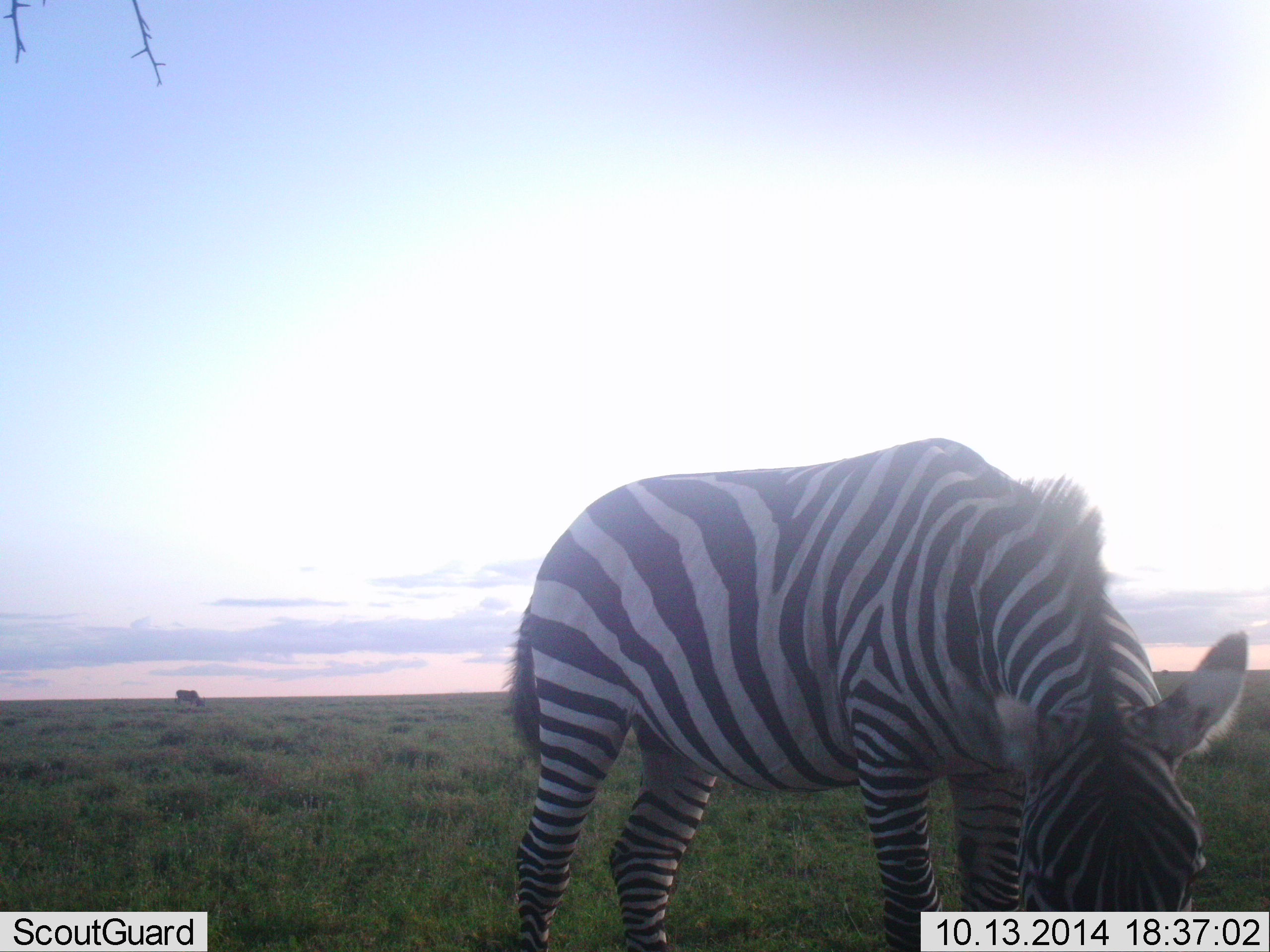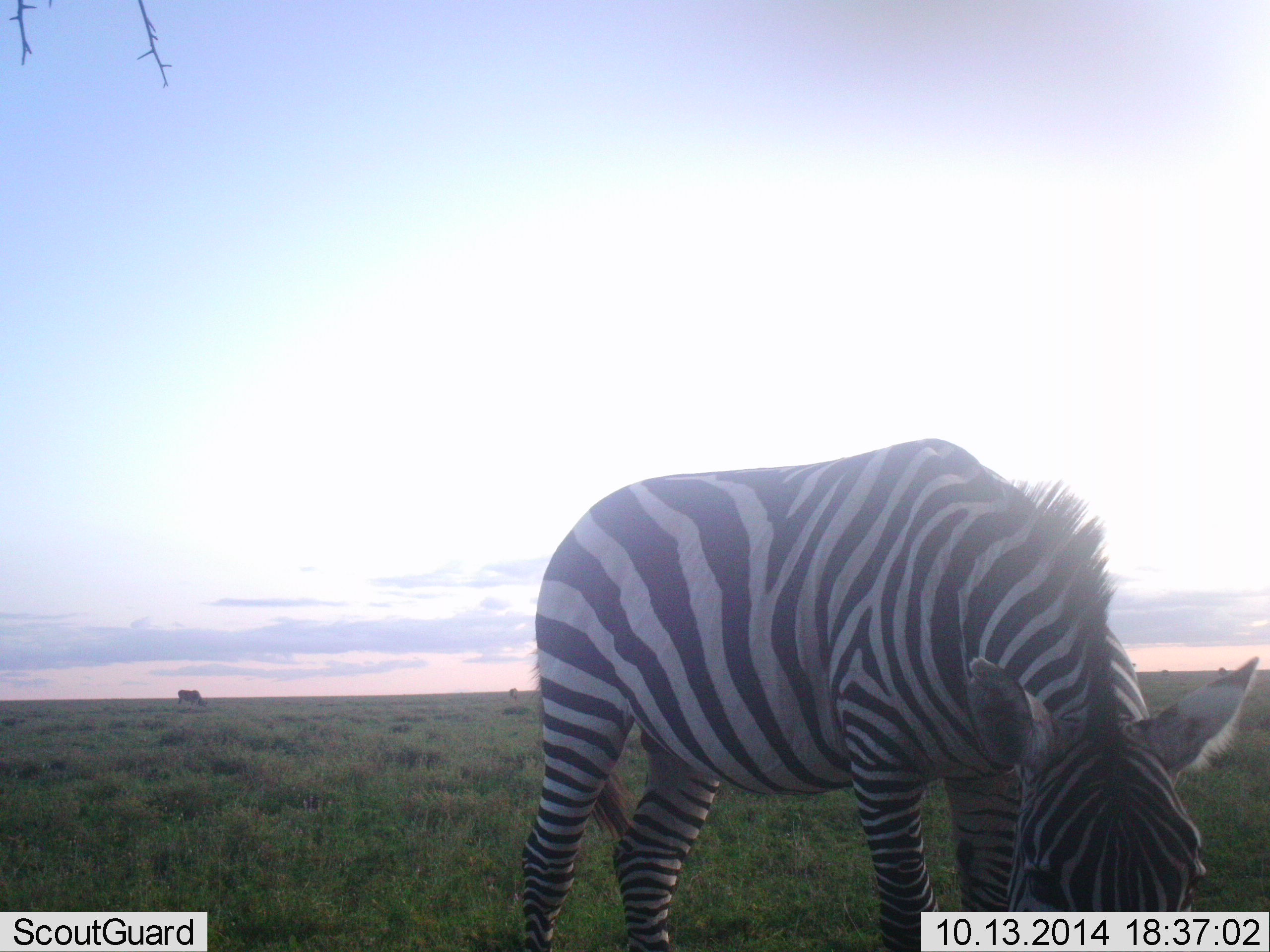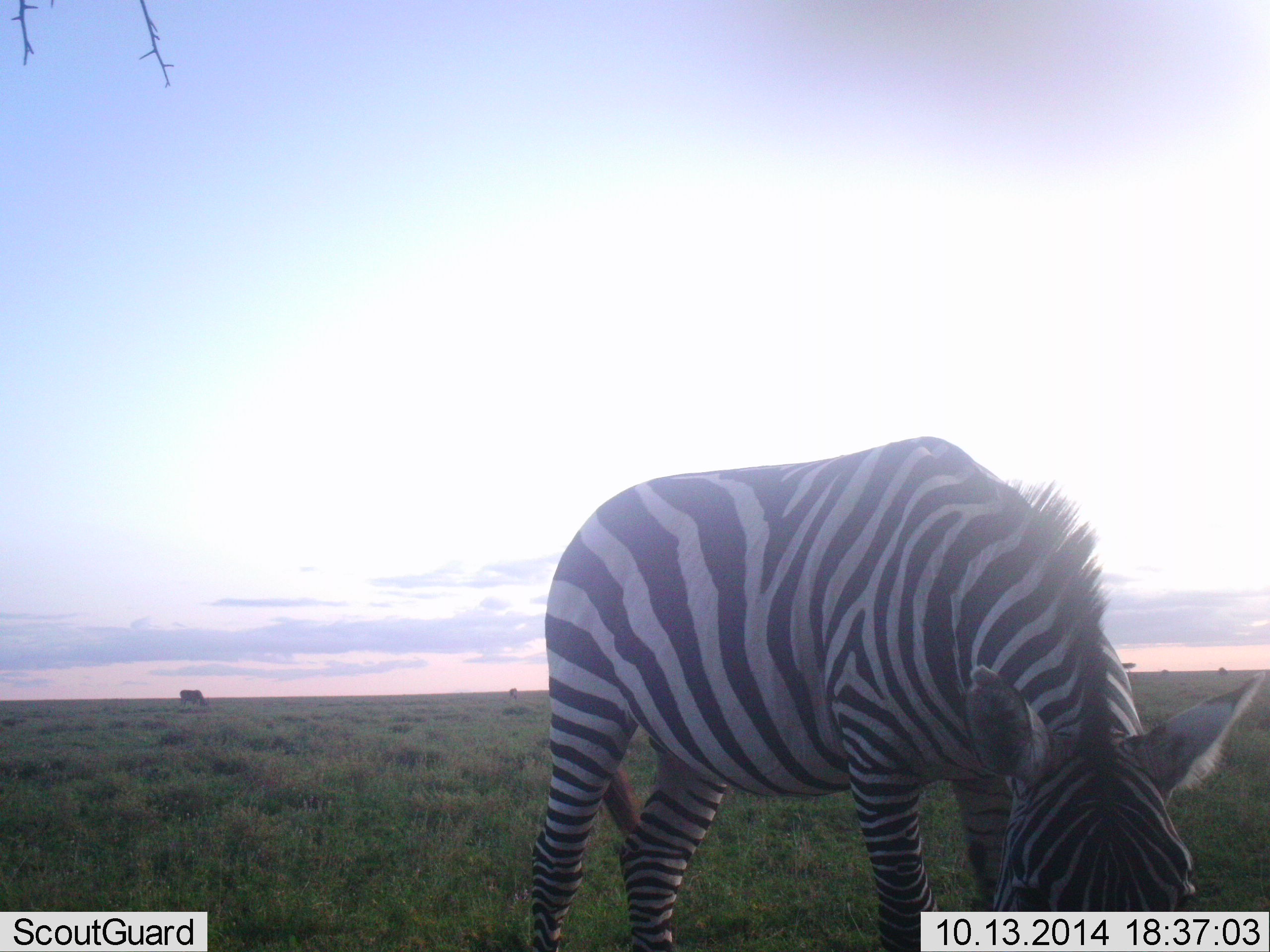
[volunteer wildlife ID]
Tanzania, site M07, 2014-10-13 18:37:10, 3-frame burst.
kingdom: Animalia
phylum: Chordata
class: Mammalia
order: Perissodactyla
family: Equidae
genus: Equus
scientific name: Equus quagga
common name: plains zebra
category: zebra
Zebra (plains zebra) (Equus quagga), count 1. Behavior (volunteer vote fractions): standing 8%, resting 0%, moving 0%, interacting 0%. Young present (vote fraction): 0%. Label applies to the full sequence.